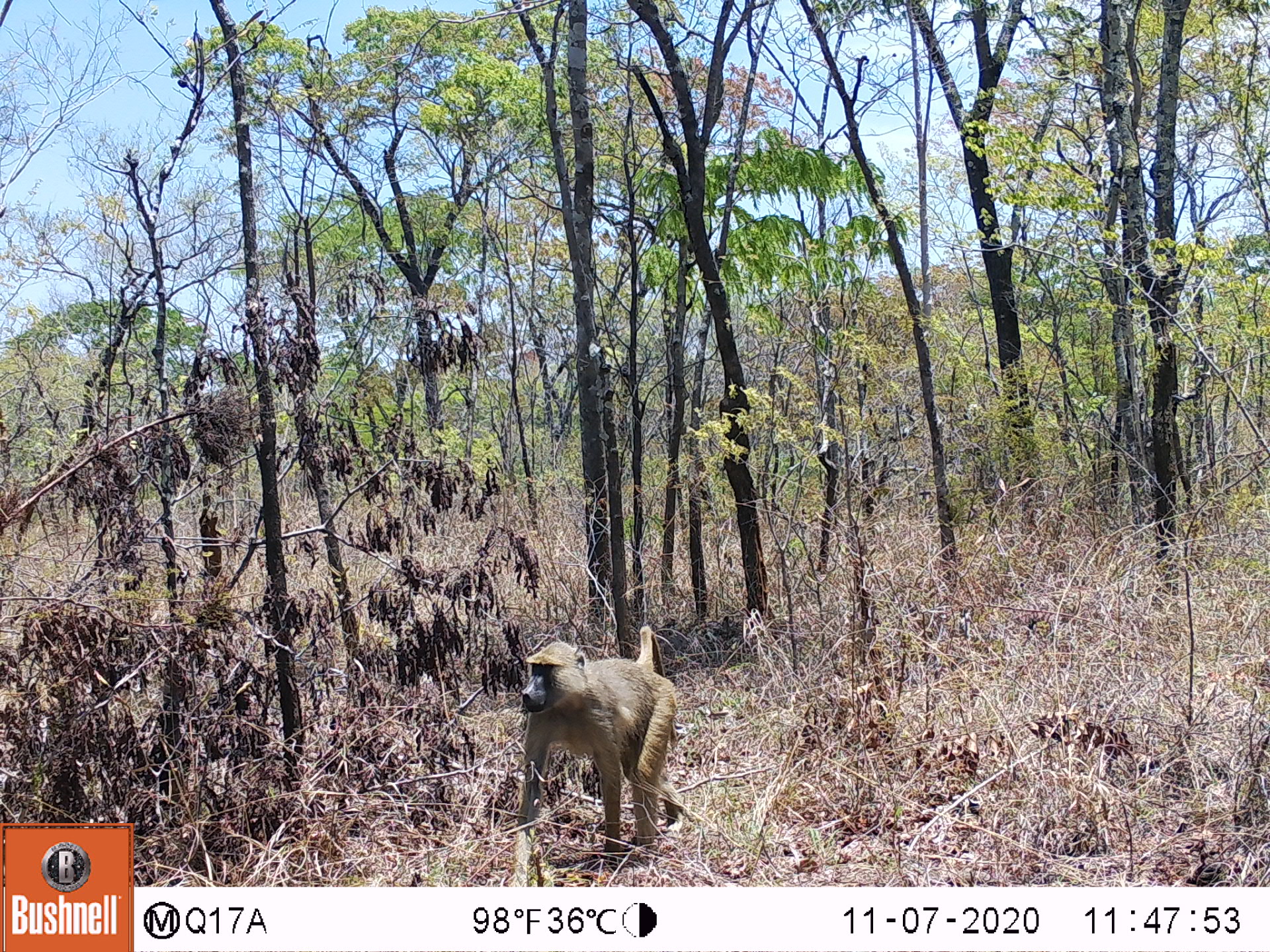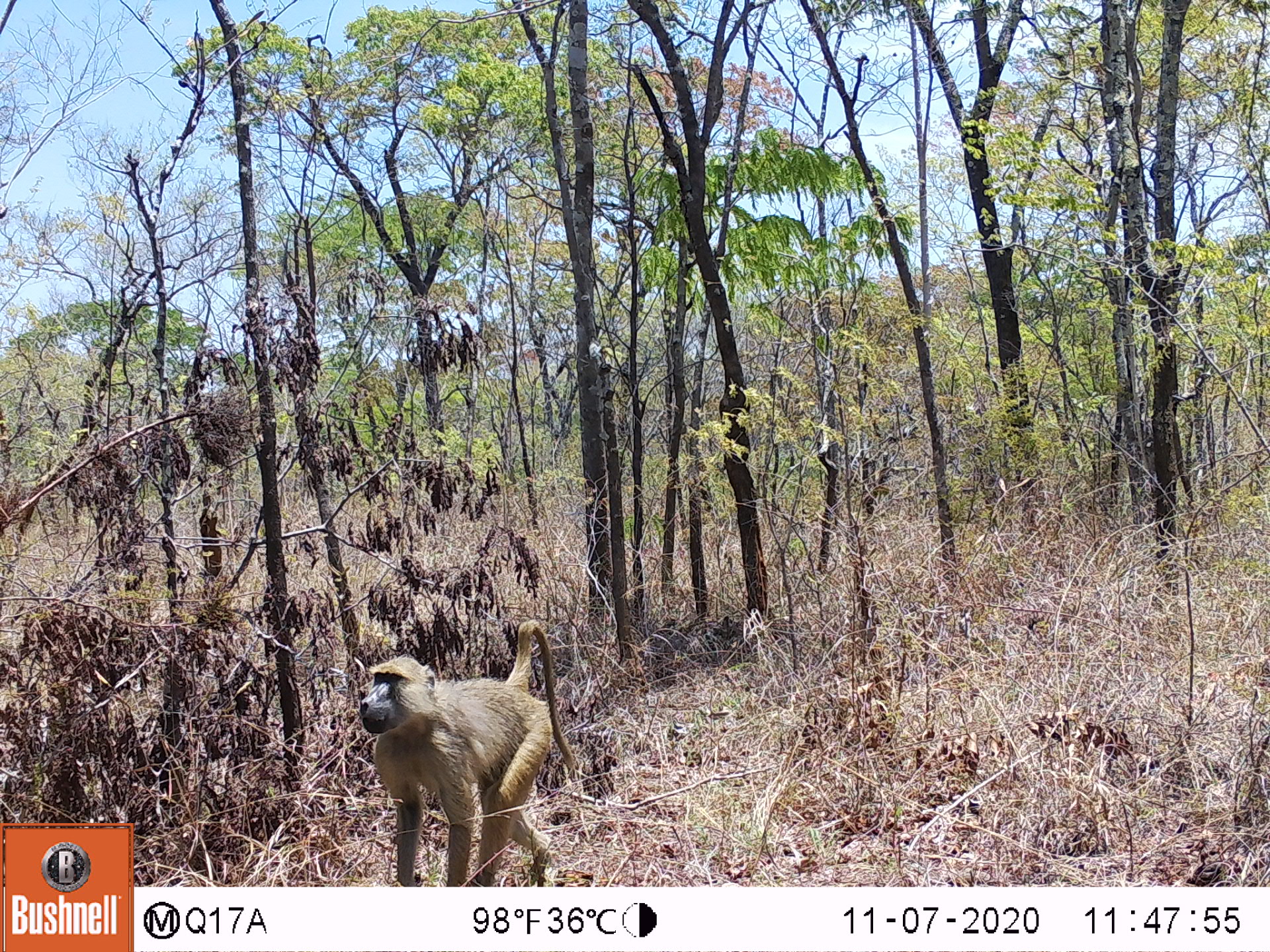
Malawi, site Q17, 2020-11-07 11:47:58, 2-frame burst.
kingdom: Animalia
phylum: Chordata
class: Mammalia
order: Primates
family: Cercopithecidae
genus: Papio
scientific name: Papio cynocephalus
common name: yellow baboon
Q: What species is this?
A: Yellow baboon (Papio cynocephalus).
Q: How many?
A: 1.